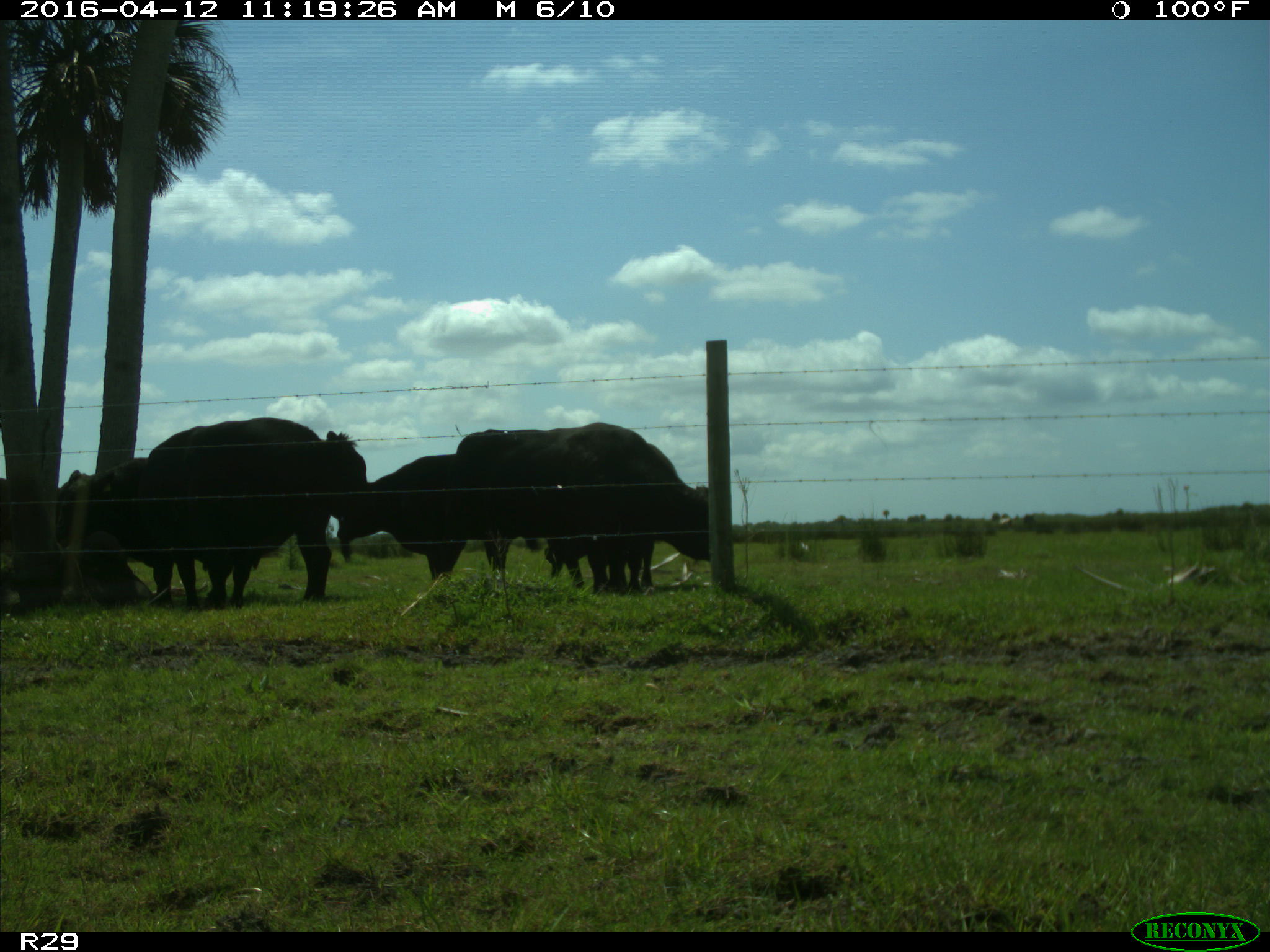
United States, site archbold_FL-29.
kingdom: Animalia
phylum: Chordata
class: Mammalia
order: Artiodactyla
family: Bovidae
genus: Bos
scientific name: Bos taurus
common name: domestic cow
Bos taurus (domestic cow).